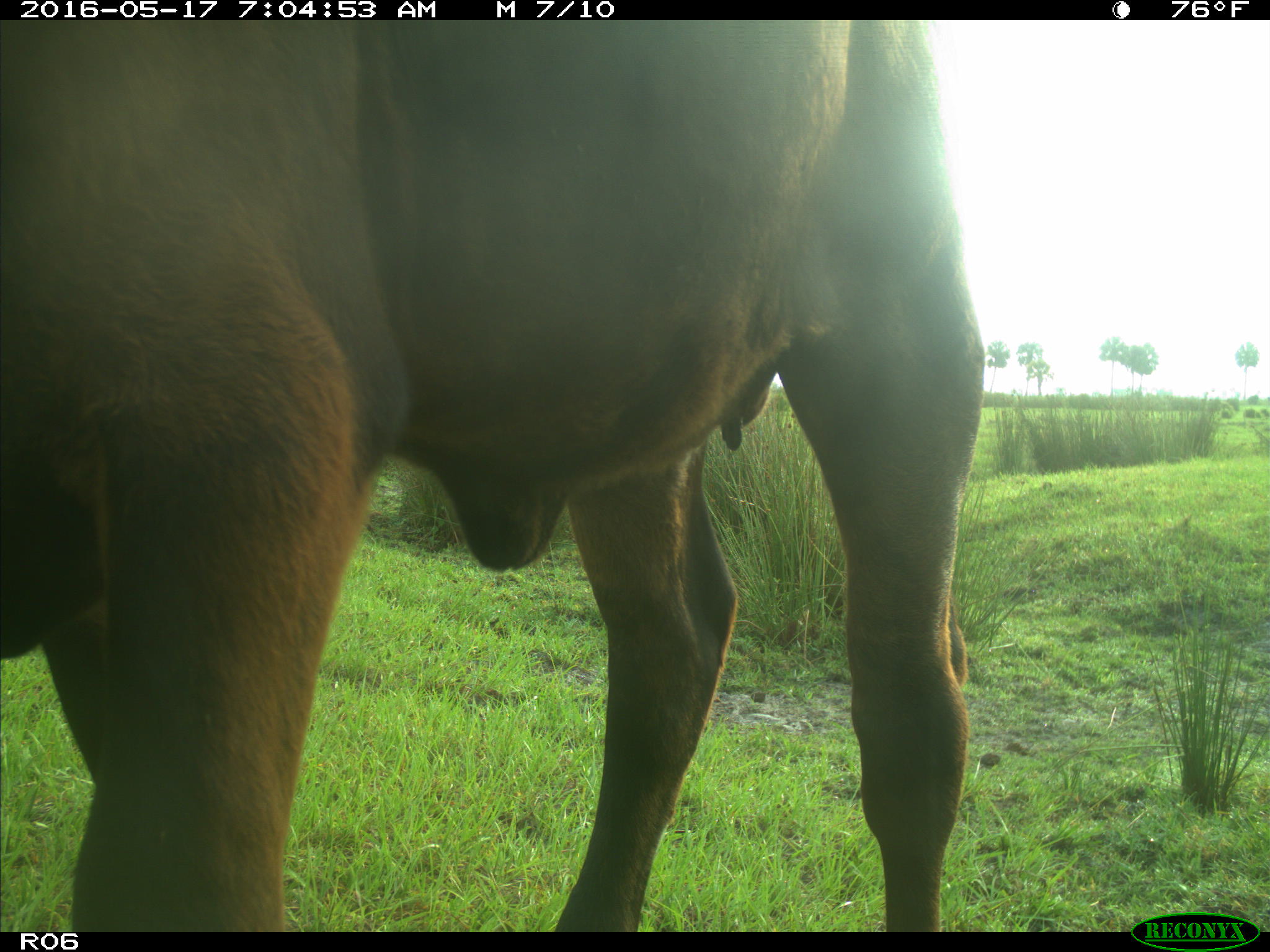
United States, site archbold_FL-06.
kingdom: Animalia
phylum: Chordata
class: Mammalia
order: Artiodactyla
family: Bovidae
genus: Bos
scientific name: Bos taurus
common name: domestic cow